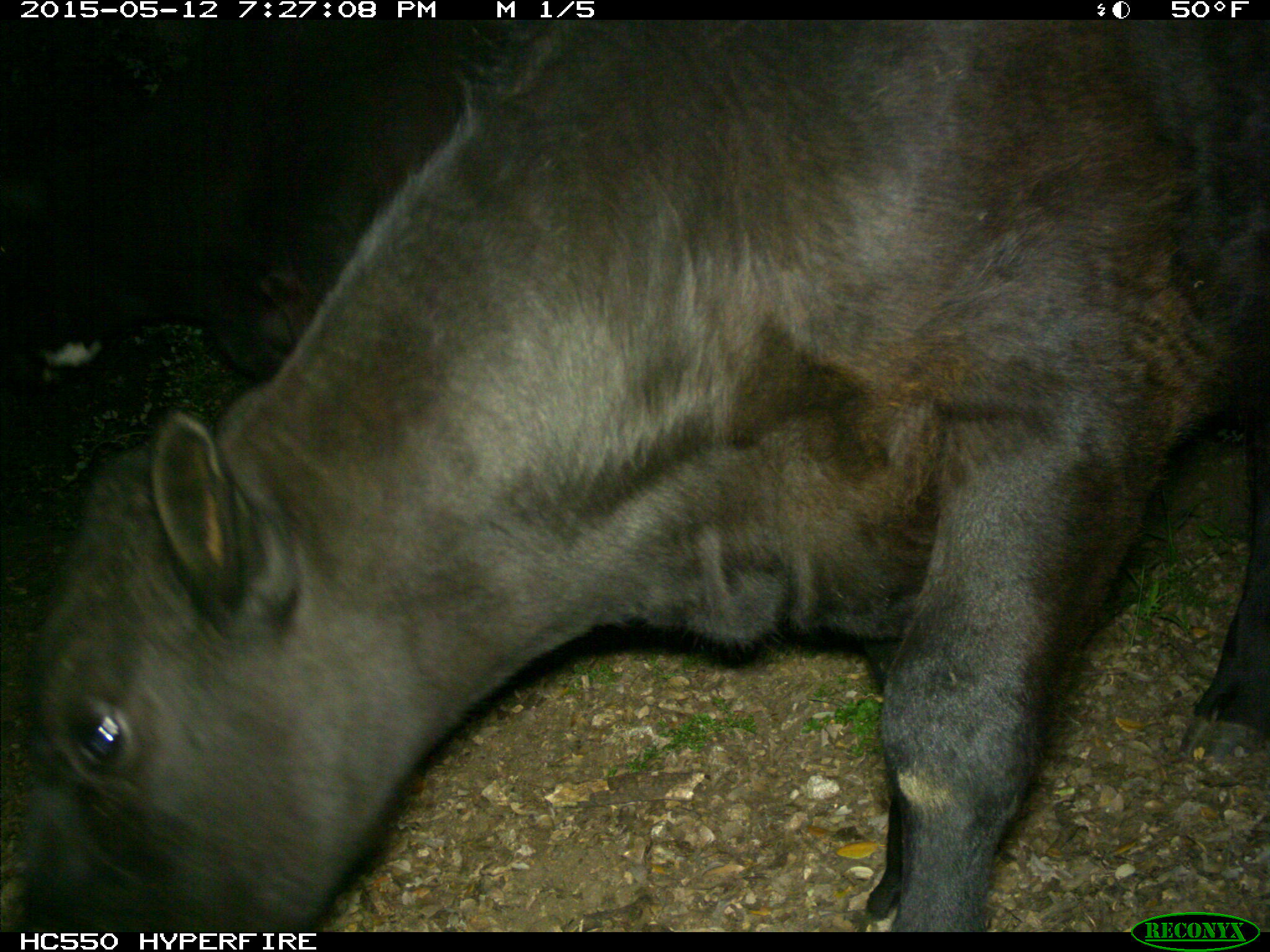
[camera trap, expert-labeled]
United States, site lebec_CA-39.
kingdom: Animalia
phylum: Chordata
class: Mammalia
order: Artiodactyla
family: Bovidae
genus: Bos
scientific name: Bos taurus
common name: domestic cow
Bos taurus (domestic cow).